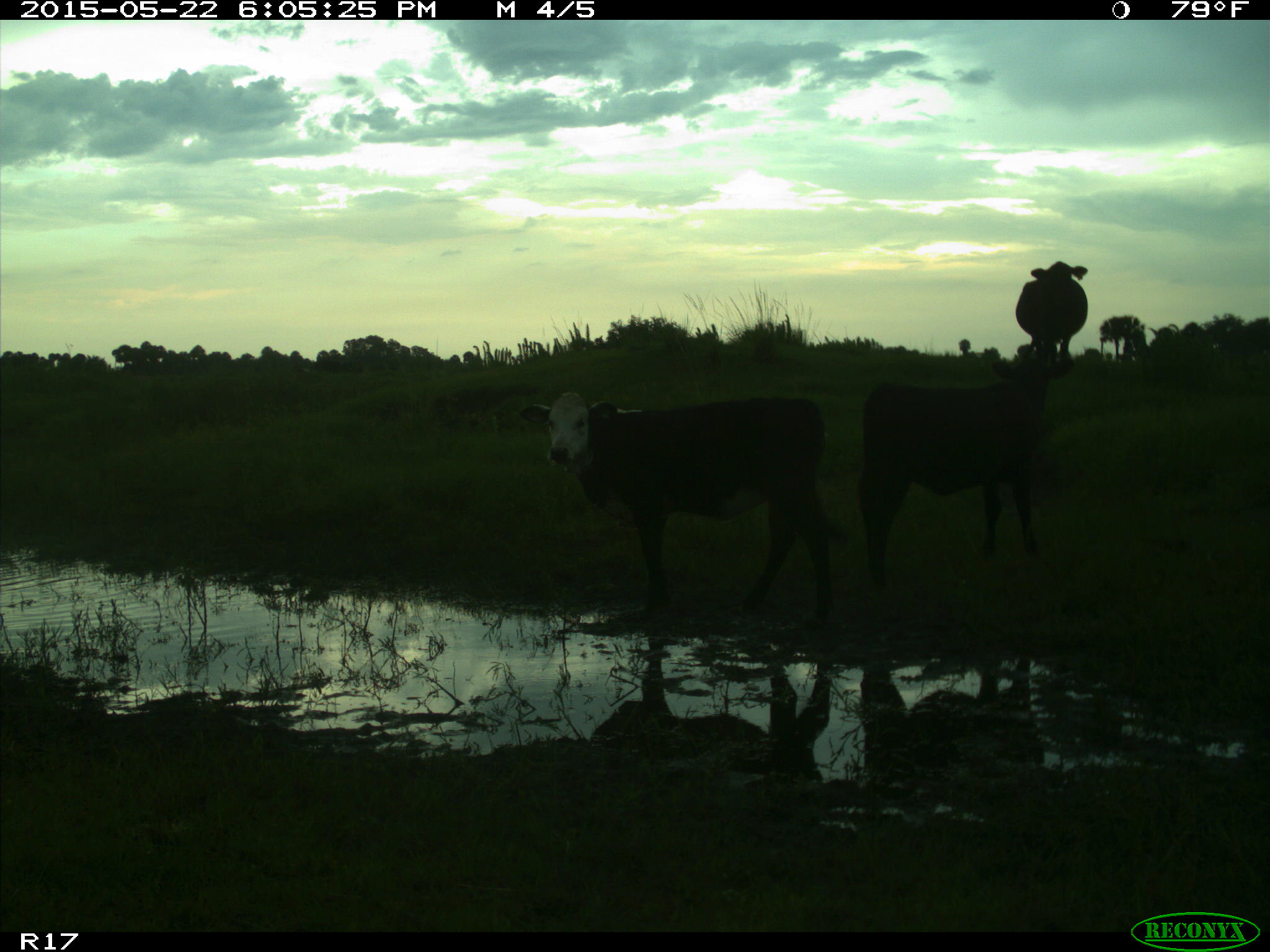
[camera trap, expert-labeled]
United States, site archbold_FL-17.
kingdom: Animalia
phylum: Chordata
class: Mammalia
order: Artiodactyla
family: Bovidae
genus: Bos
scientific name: Bos taurus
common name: domestic cow